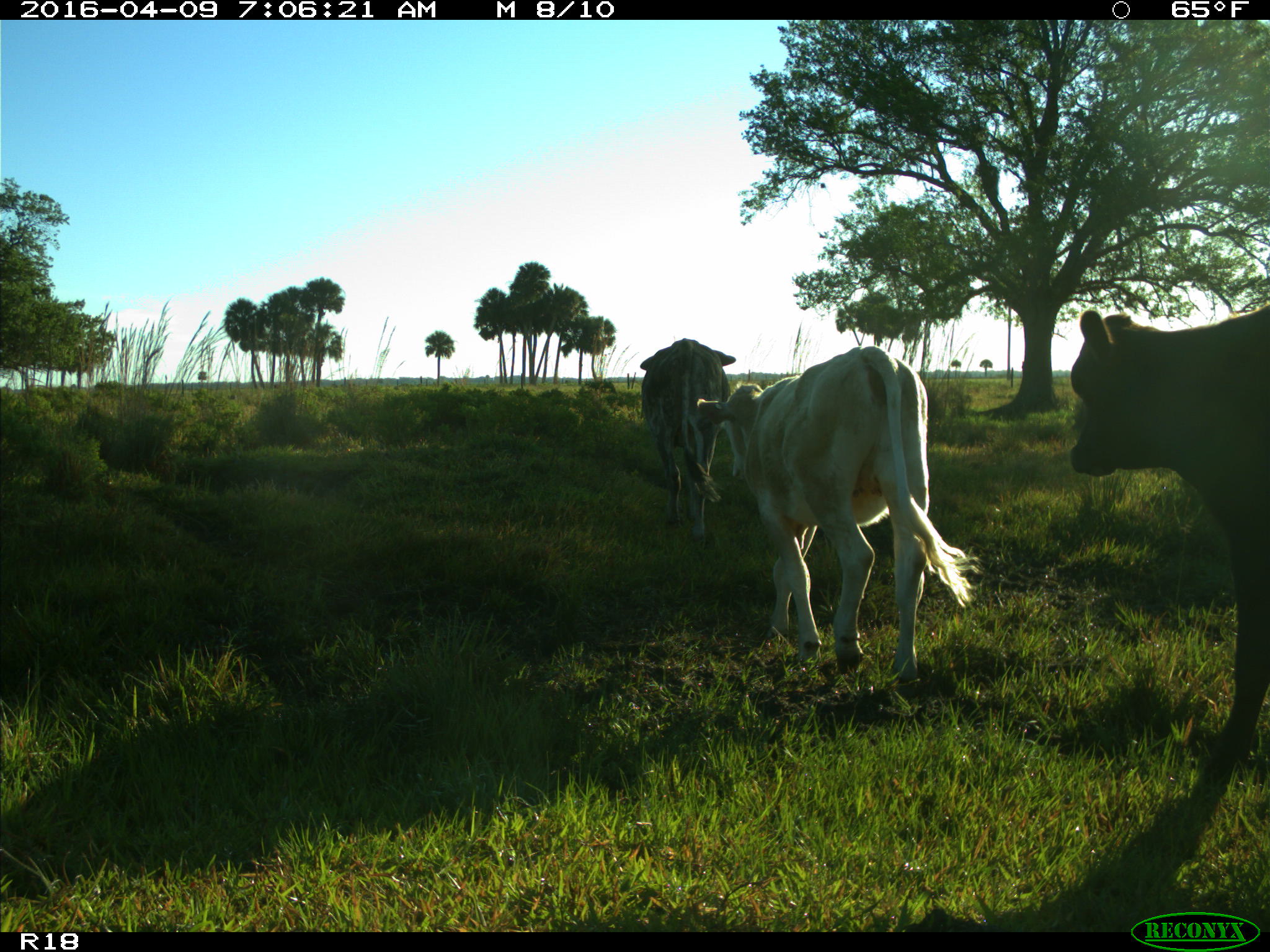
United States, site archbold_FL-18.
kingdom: Animalia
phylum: Chordata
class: Mammalia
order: Artiodactyla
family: Bovidae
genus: Bos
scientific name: Bos taurus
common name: domestic cow